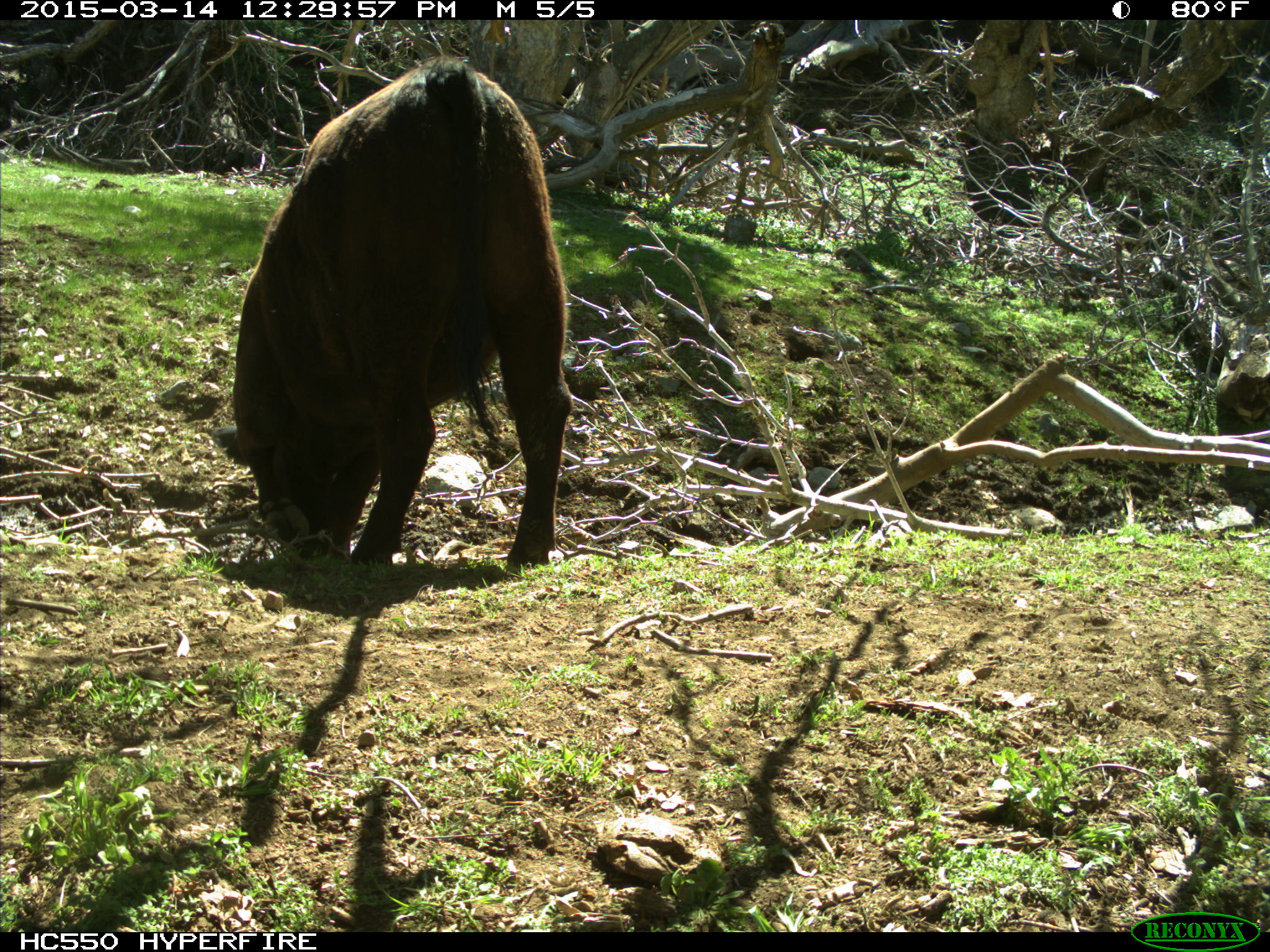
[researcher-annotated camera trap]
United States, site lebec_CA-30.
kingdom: Animalia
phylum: Chordata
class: Mammalia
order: Artiodactyla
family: Bovidae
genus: Bos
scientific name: Bos taurus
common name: domestic cow